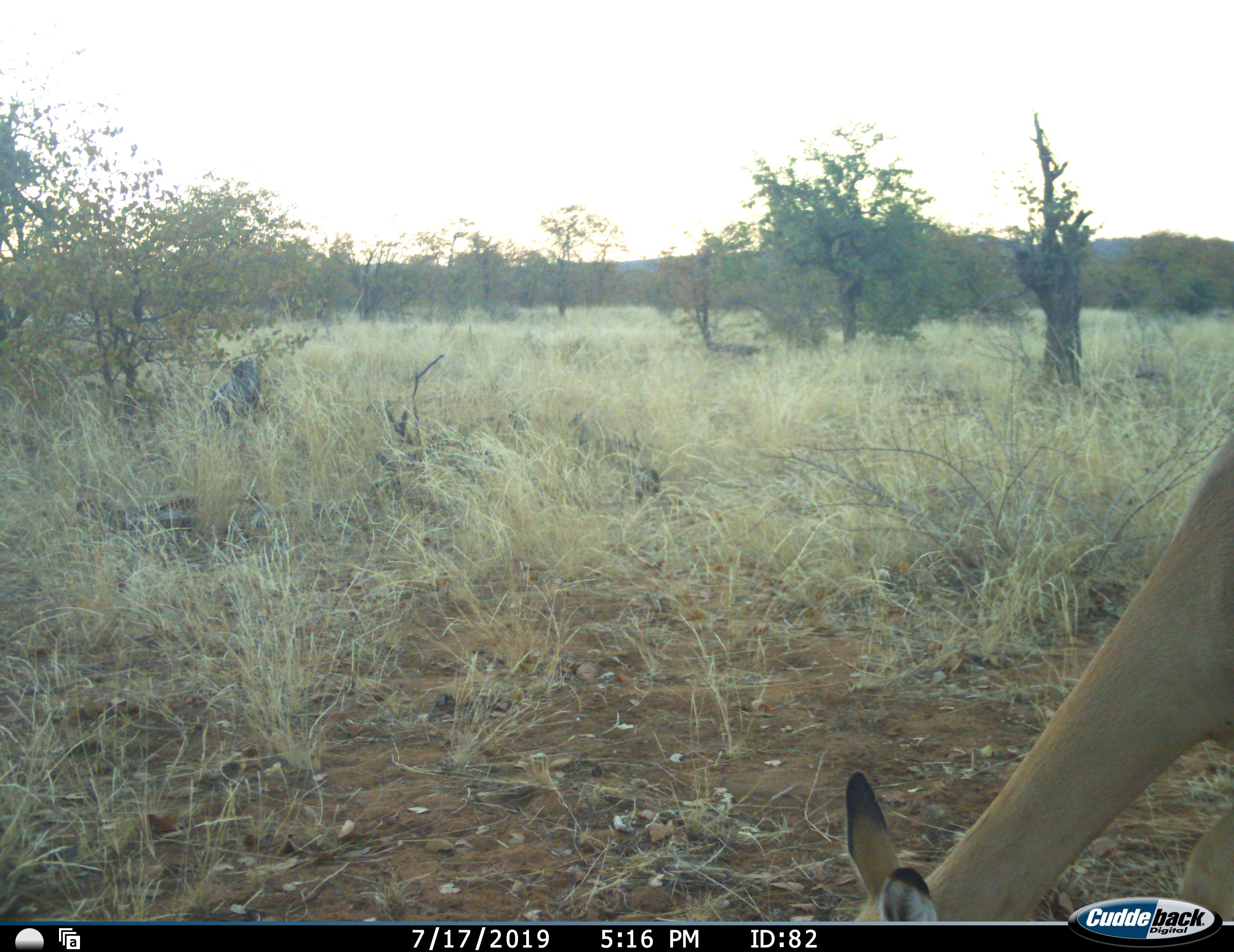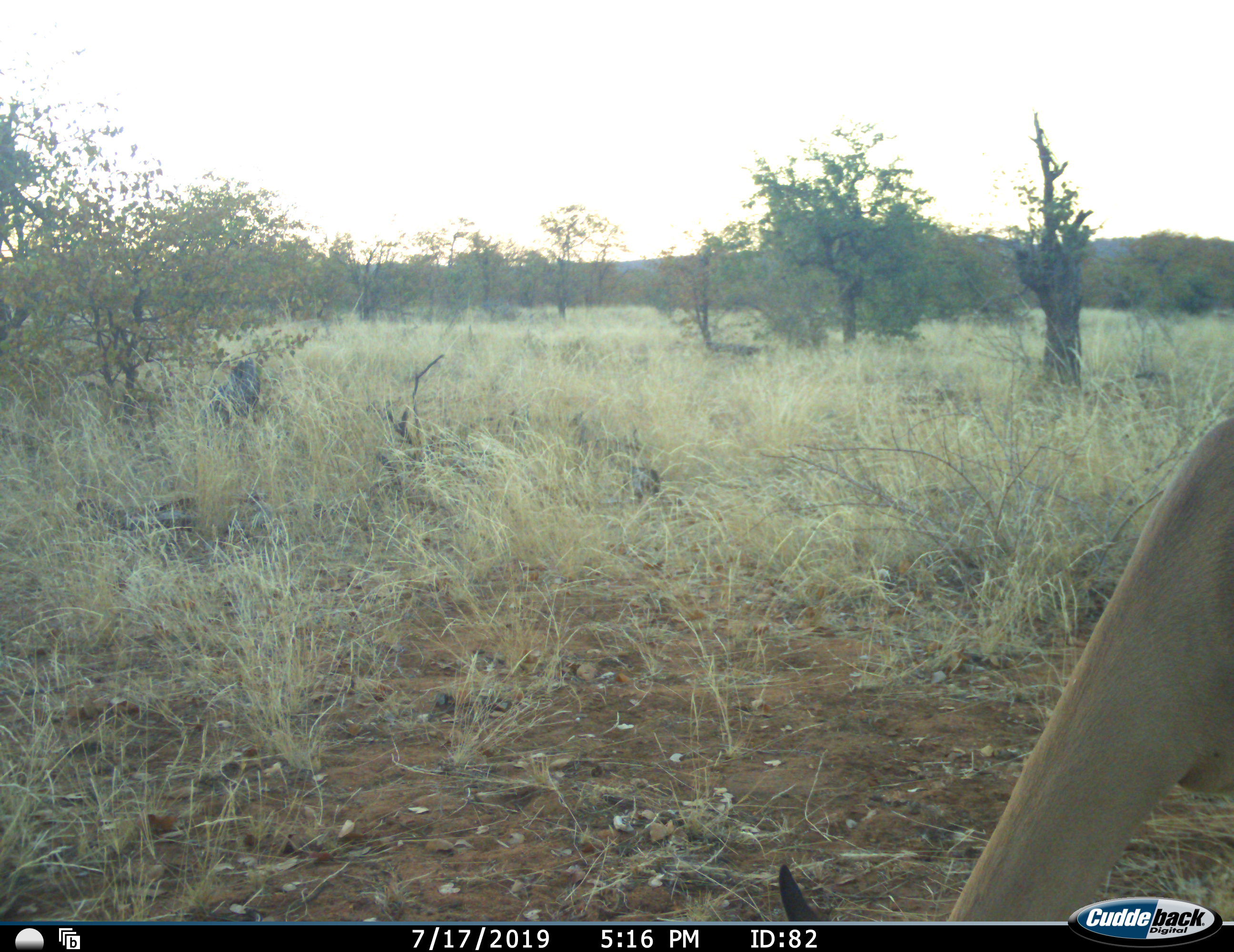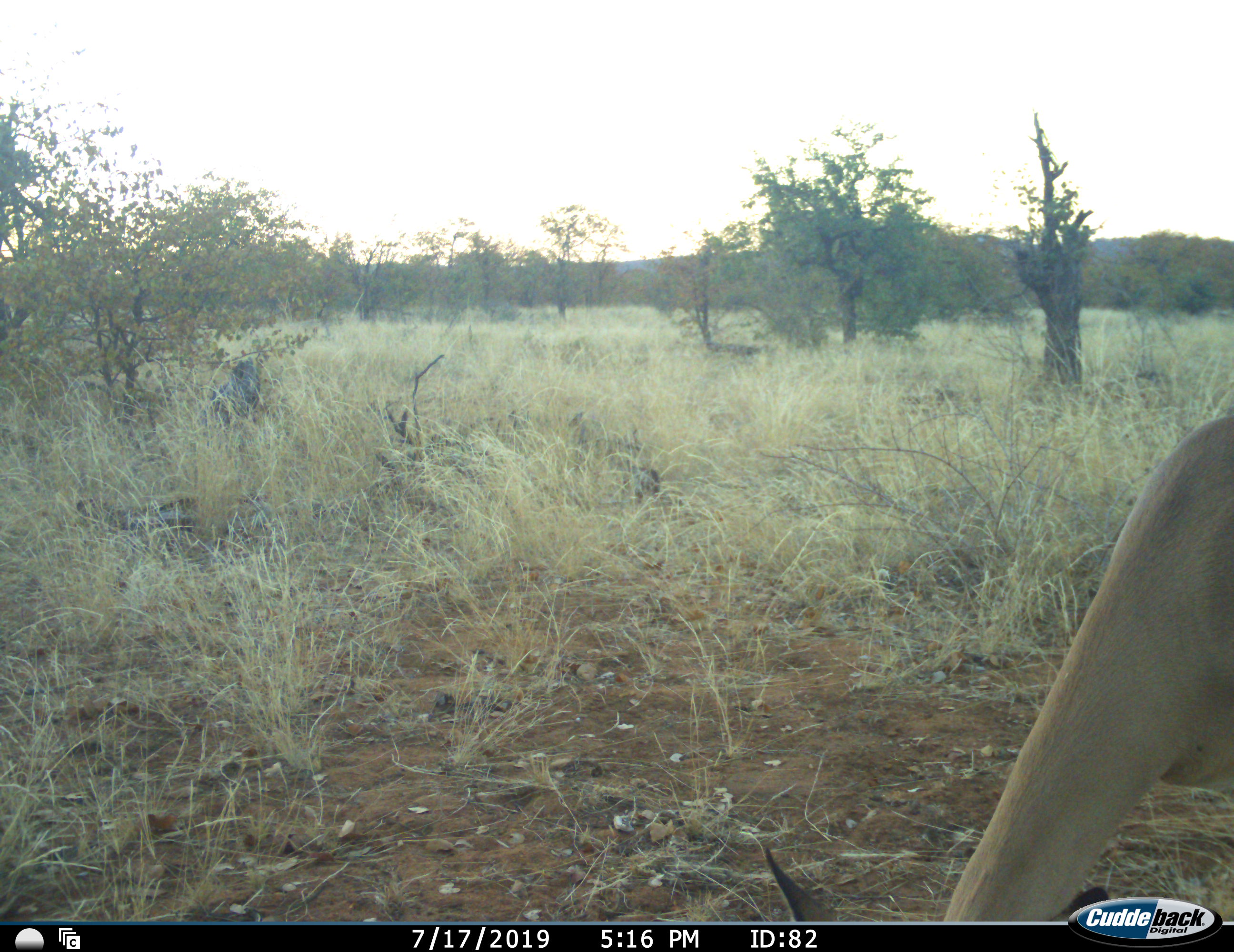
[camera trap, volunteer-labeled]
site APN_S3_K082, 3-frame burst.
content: unidentified animal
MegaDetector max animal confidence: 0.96